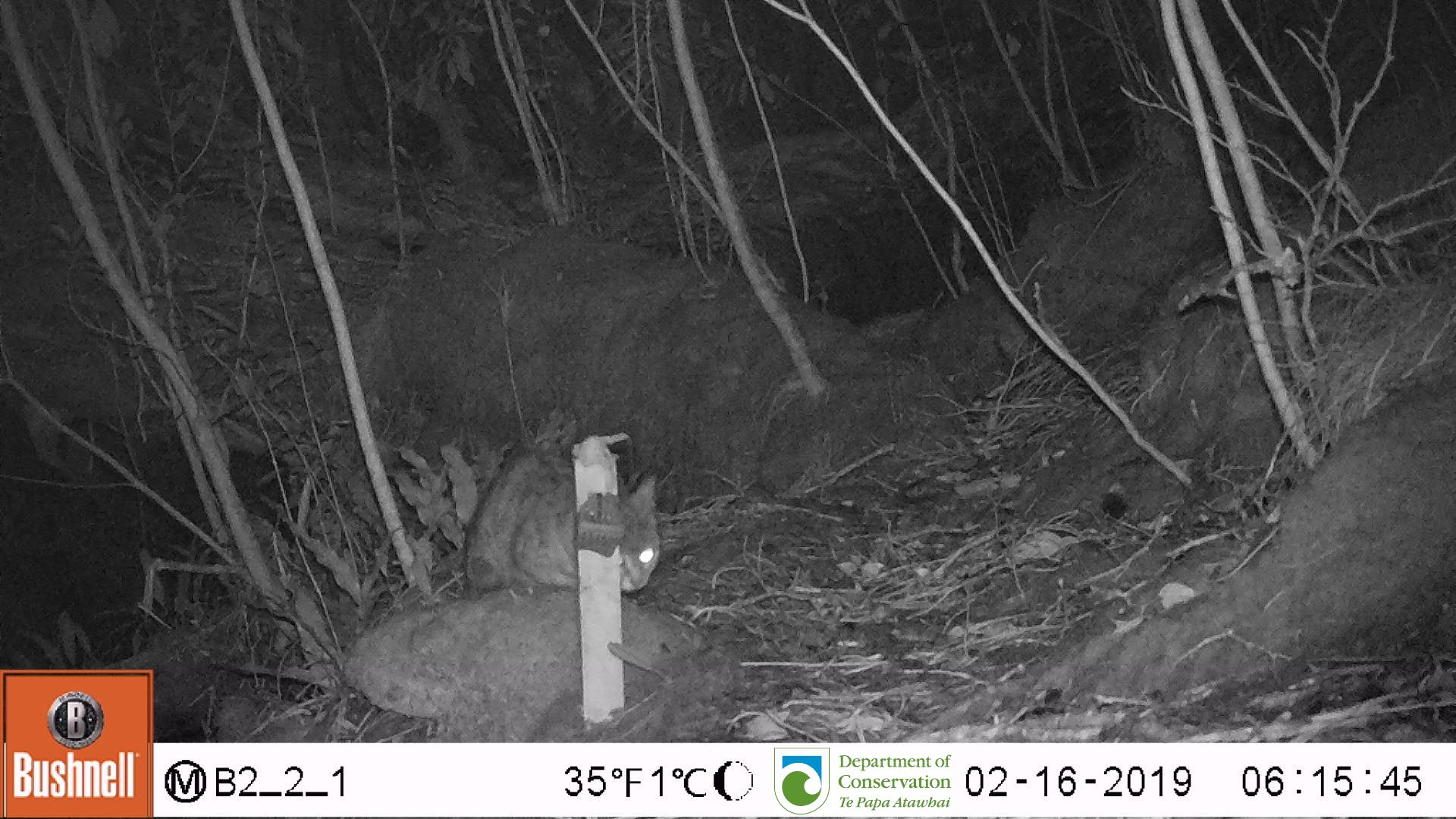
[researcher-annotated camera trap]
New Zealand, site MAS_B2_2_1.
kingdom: Animalia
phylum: Chordata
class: Mammalia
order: Carnivora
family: Felidae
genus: Felis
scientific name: Felis catus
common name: domestic cat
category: cat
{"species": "cat (domestic cat) (Felis catus)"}